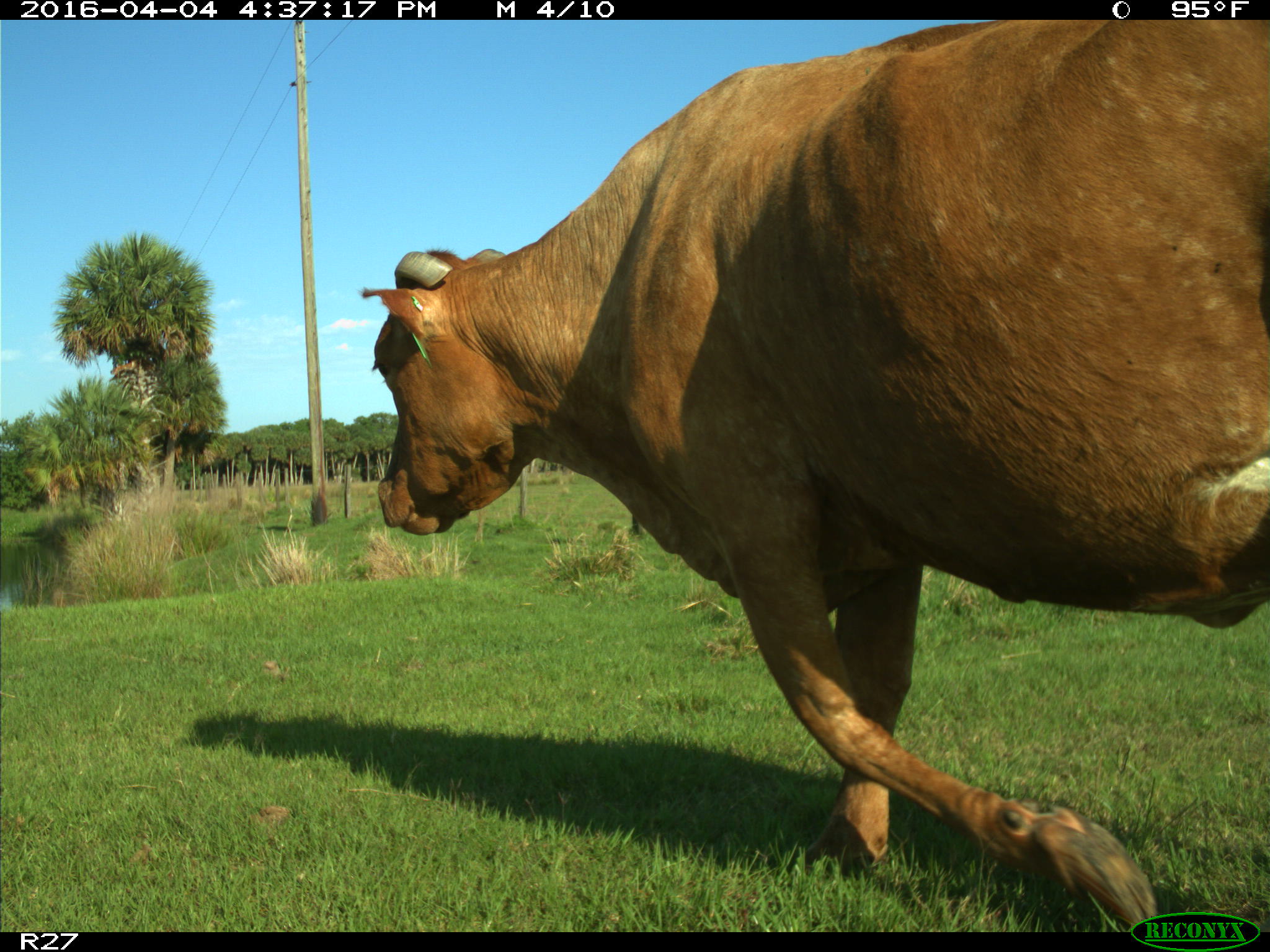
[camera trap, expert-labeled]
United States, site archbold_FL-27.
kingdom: Animalia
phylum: Chordata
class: Mammalia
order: Artiodactyla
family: Bovidae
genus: Bos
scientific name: Bos taurus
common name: domestic cow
Bos taurus (domestic cow).